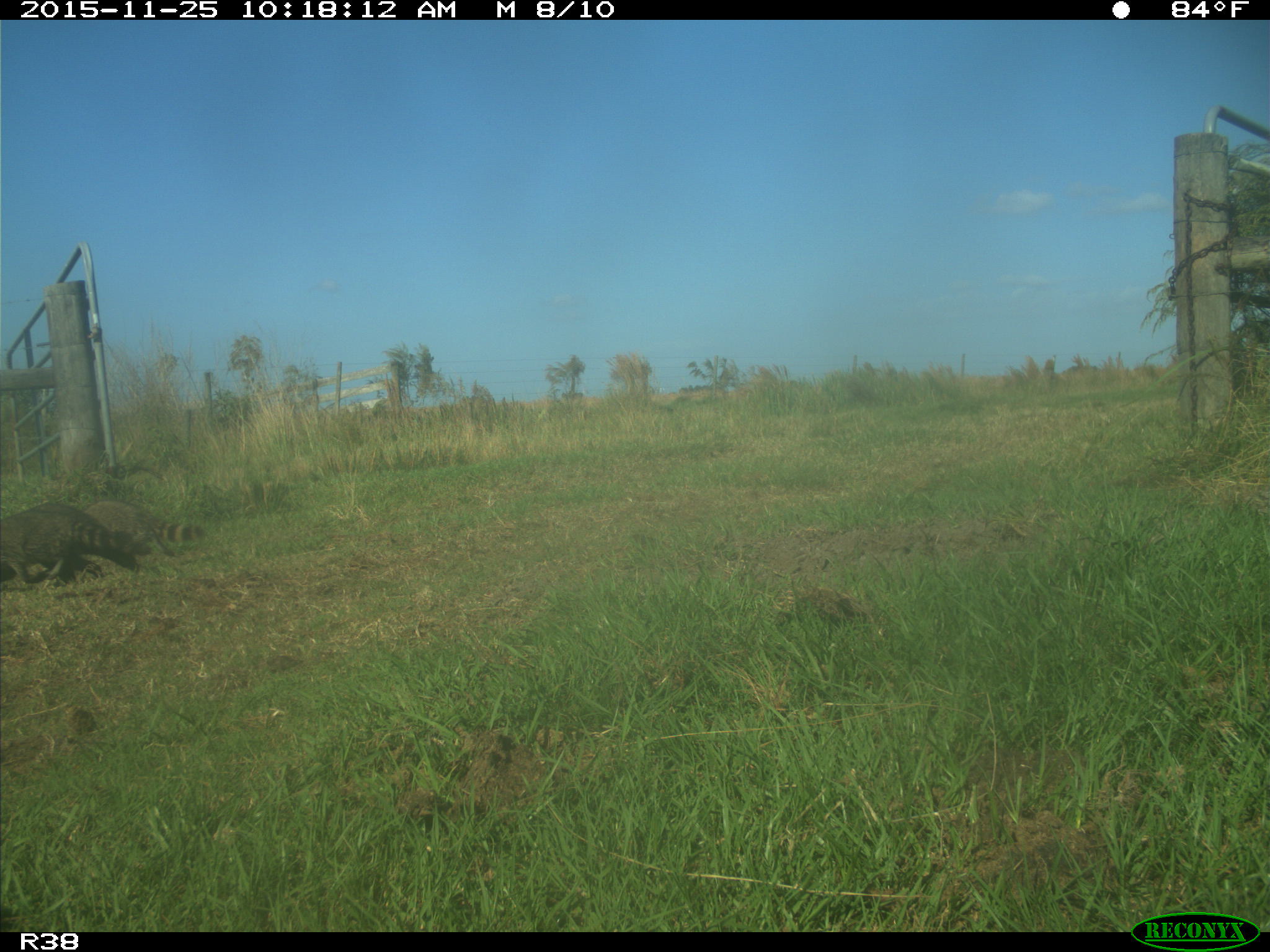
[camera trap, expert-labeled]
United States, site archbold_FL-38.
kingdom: Animalia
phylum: Chordata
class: Mammalia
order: Carnivora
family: Procyonidae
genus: Procyon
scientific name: Procyon lotor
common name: common raccoon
Procyon lotor (common raccoon).